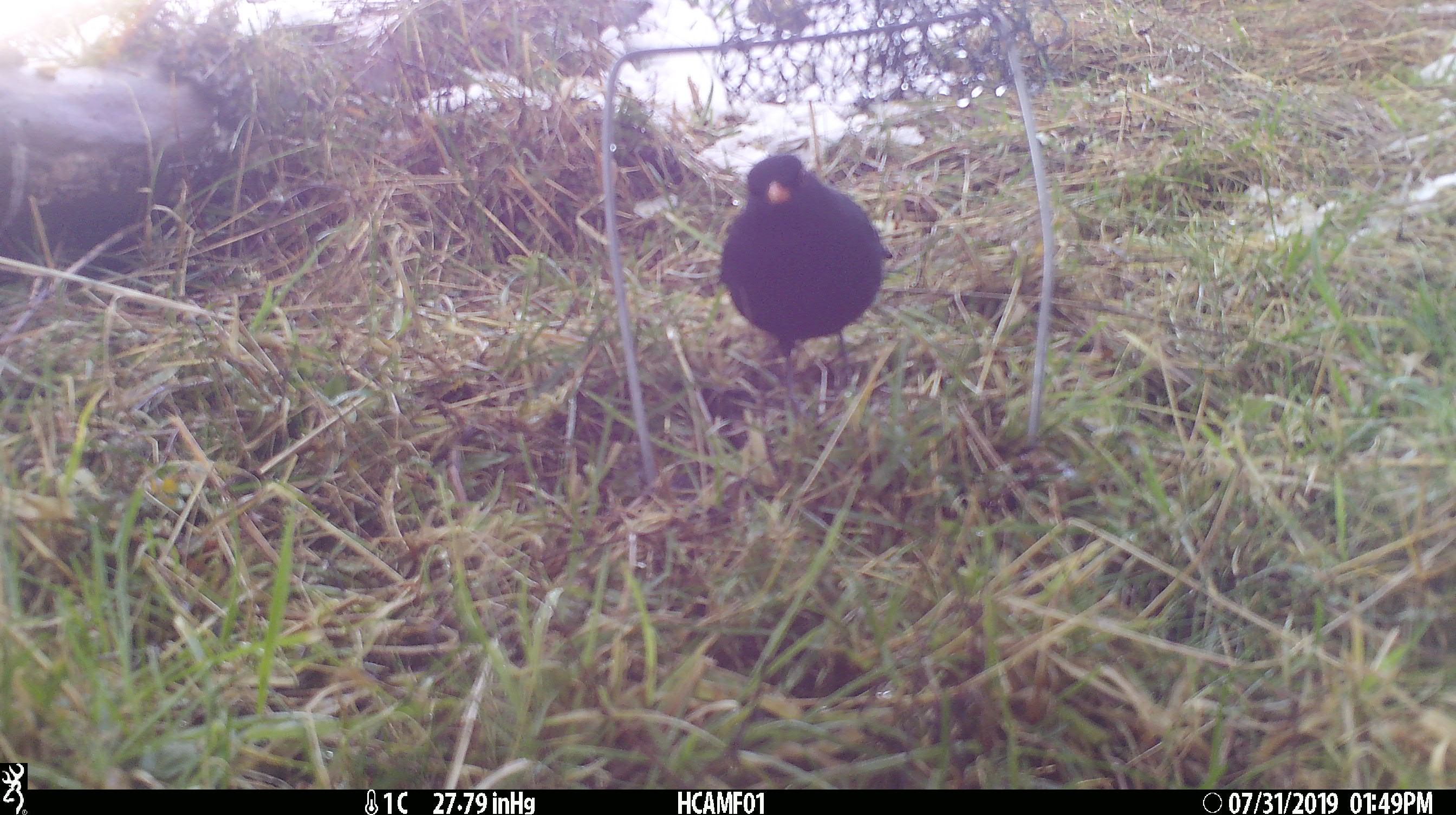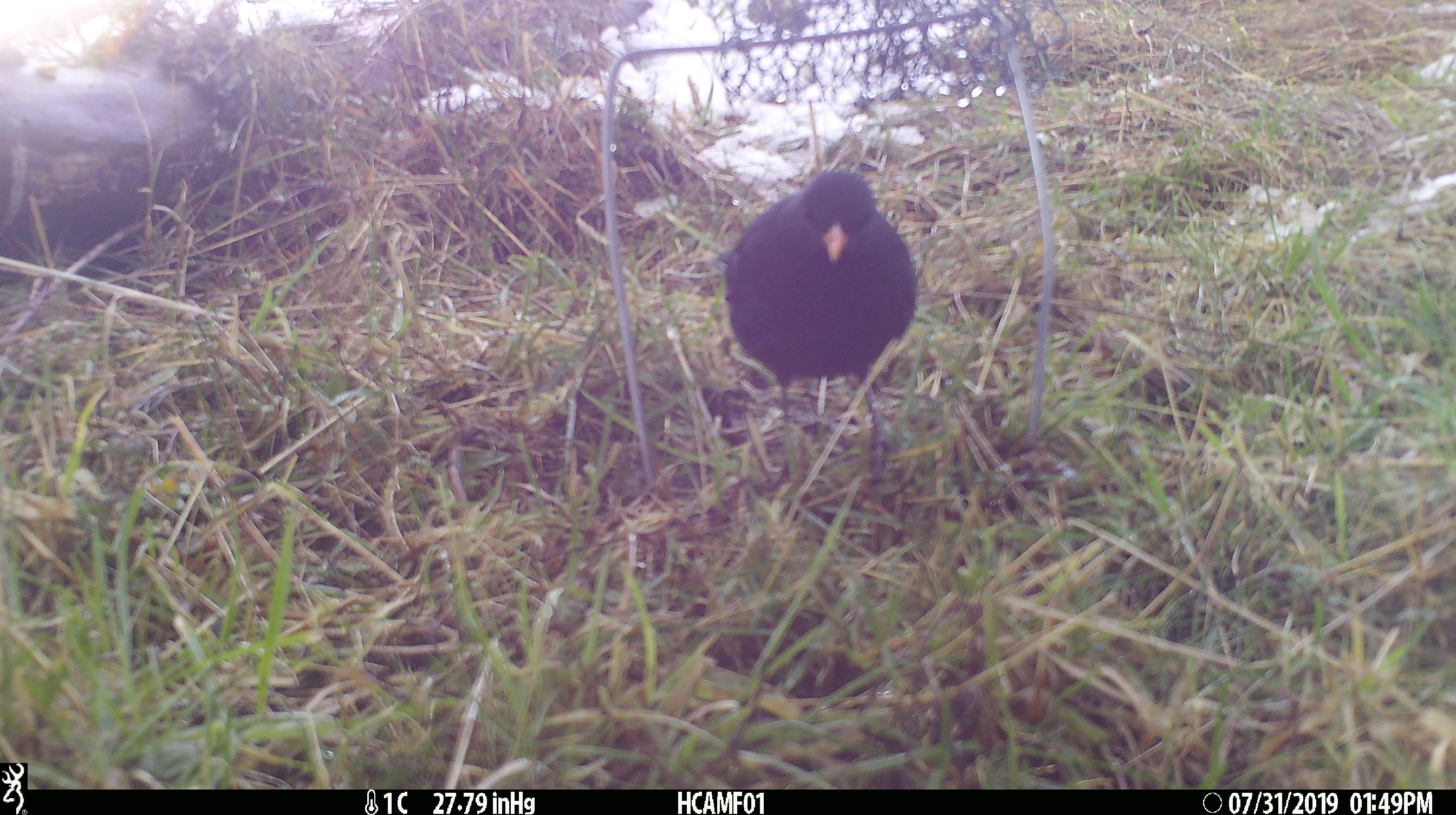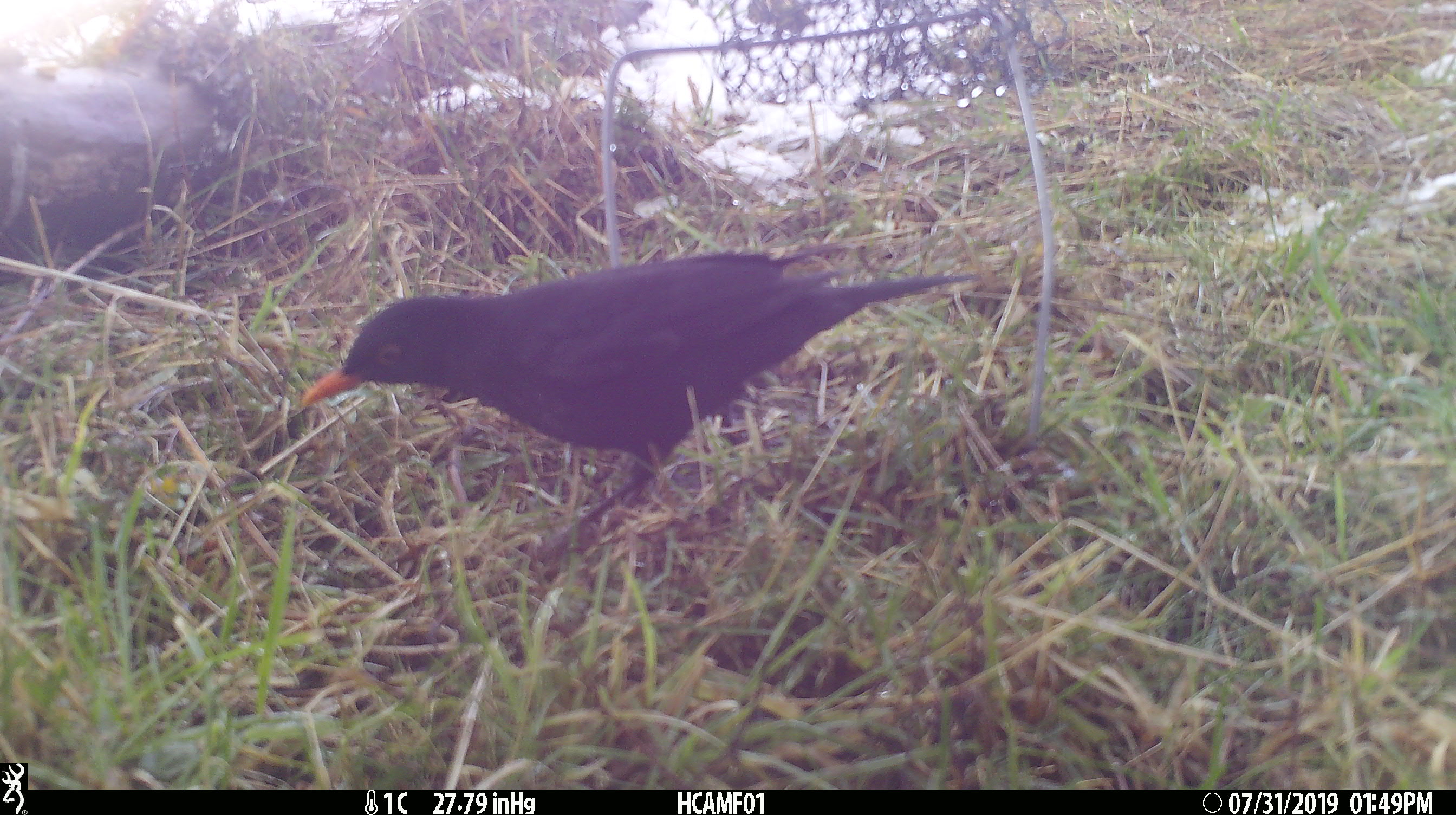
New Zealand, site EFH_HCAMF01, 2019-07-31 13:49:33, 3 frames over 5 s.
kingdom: Animalia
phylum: Chordata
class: Aves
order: Passeriformes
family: Turdidae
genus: Turdus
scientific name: Turdus merula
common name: eurasian blackbird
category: blackbird